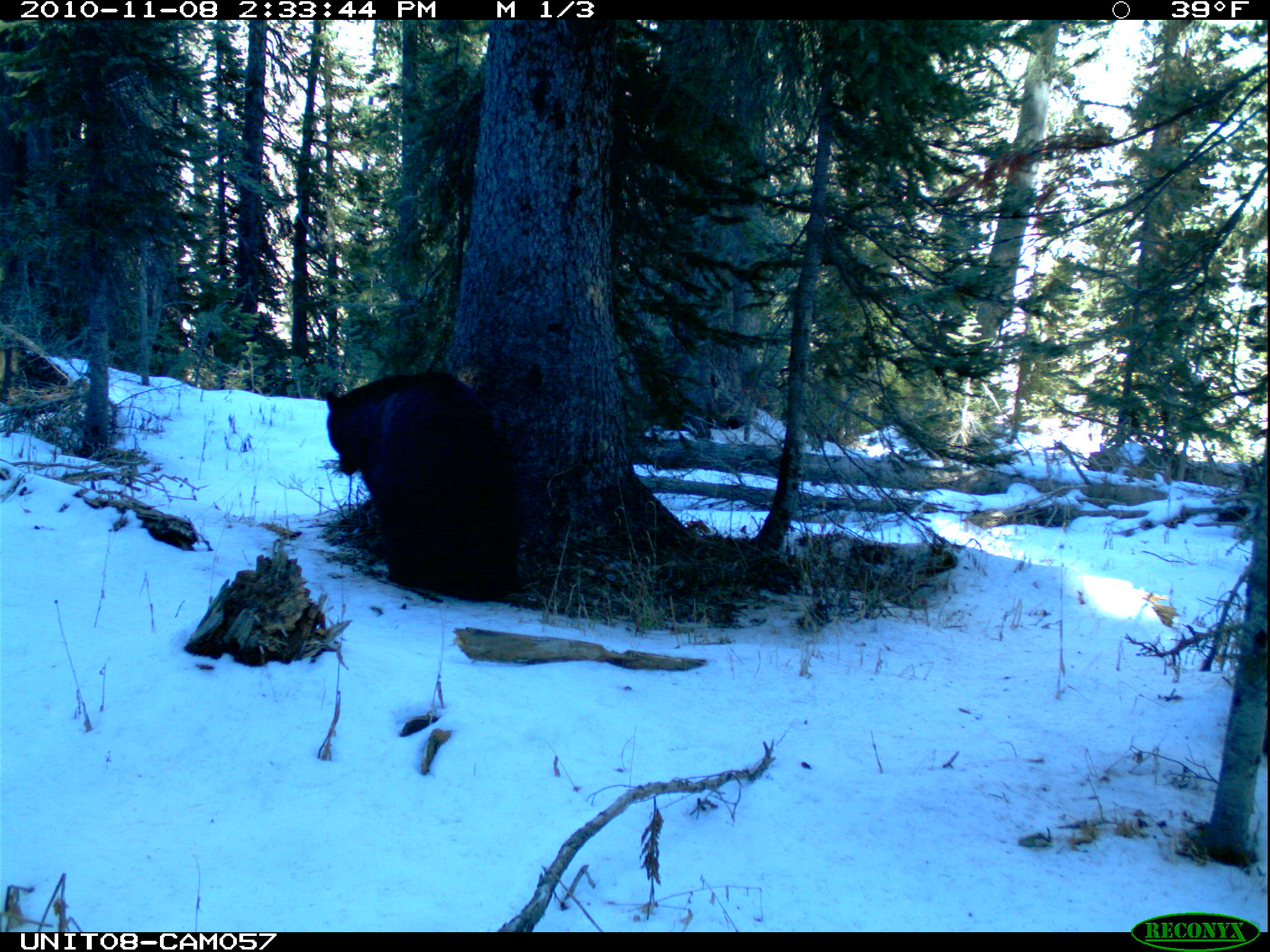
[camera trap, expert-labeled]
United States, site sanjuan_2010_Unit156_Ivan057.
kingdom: Animalia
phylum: Chordata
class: Mammalia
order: Carnivora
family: Ursidae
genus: Ursus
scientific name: Ursus americanus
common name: american black bear